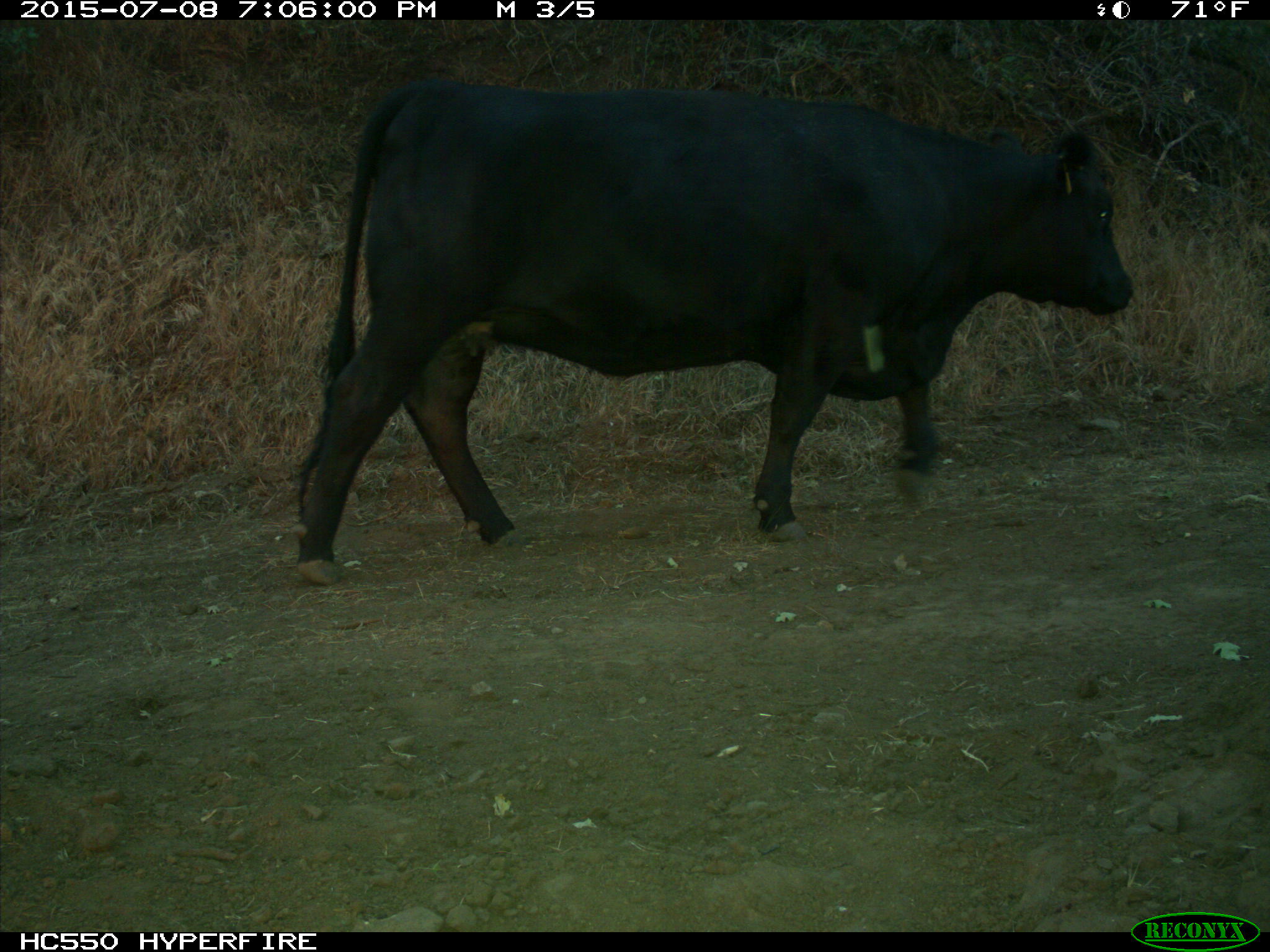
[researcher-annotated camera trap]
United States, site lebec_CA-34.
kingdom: Animalia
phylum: Chordata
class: Mammalia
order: Artiodactyla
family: Bovidae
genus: Bos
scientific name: Bos taurus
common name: domestic cow